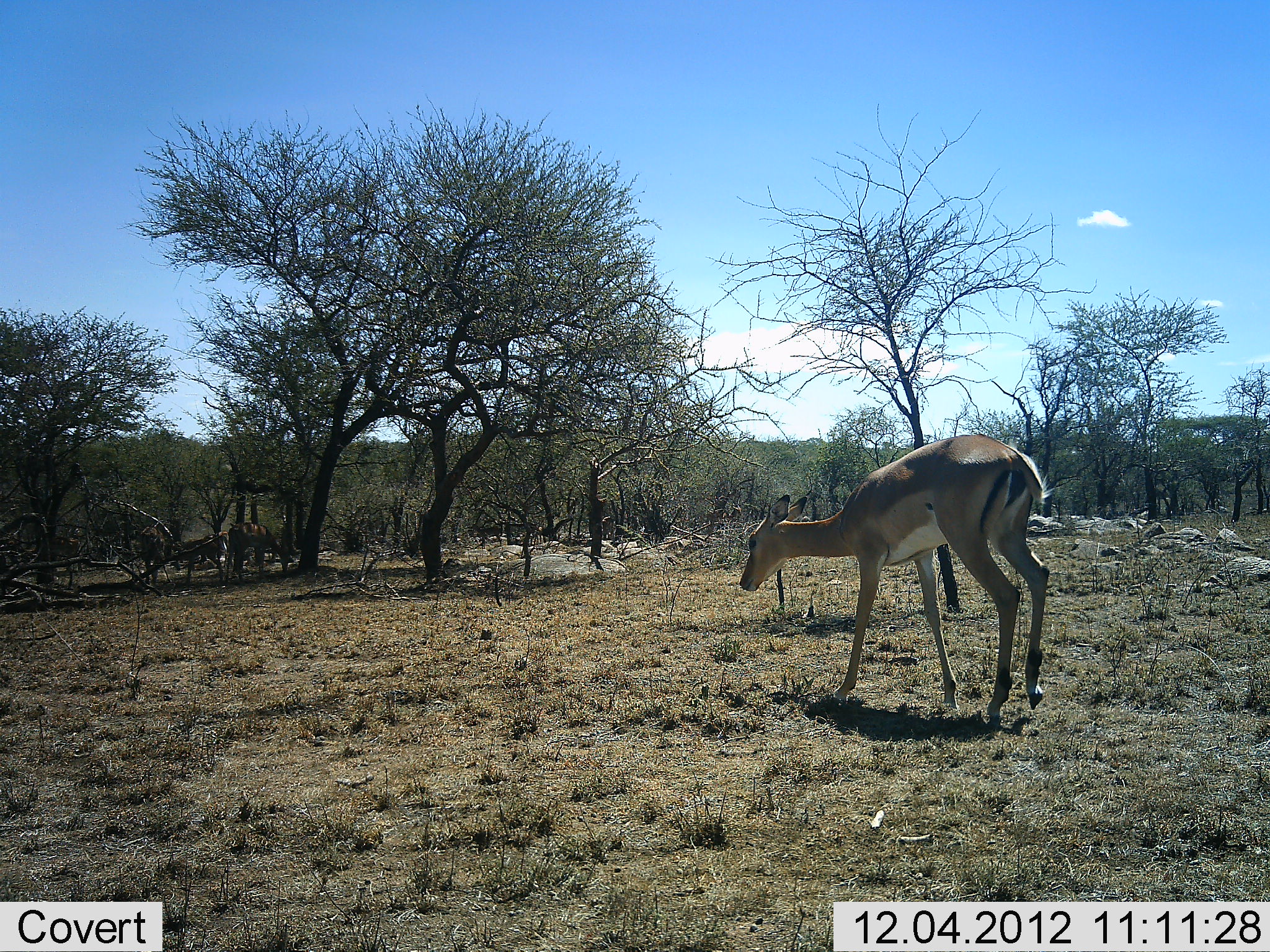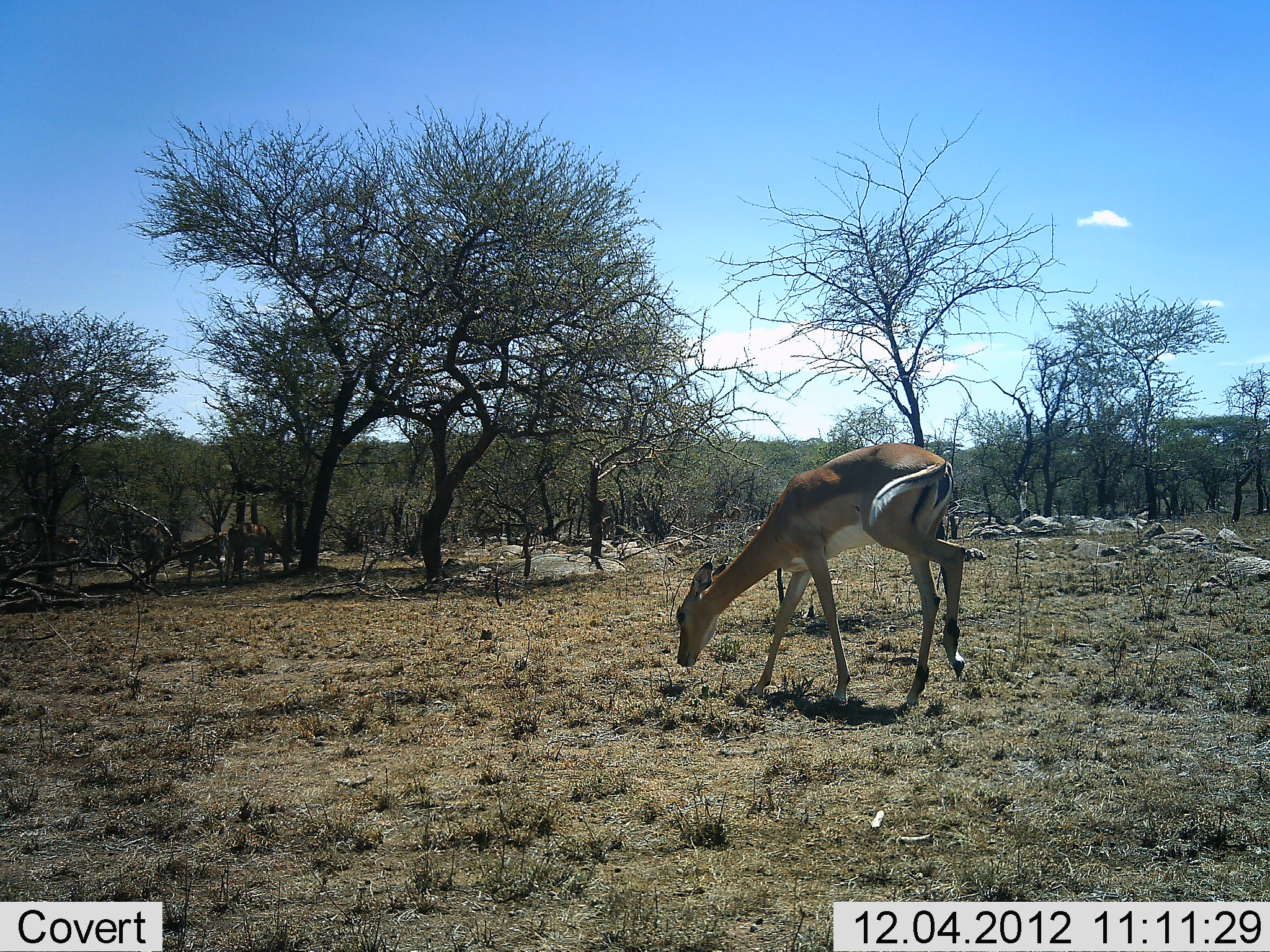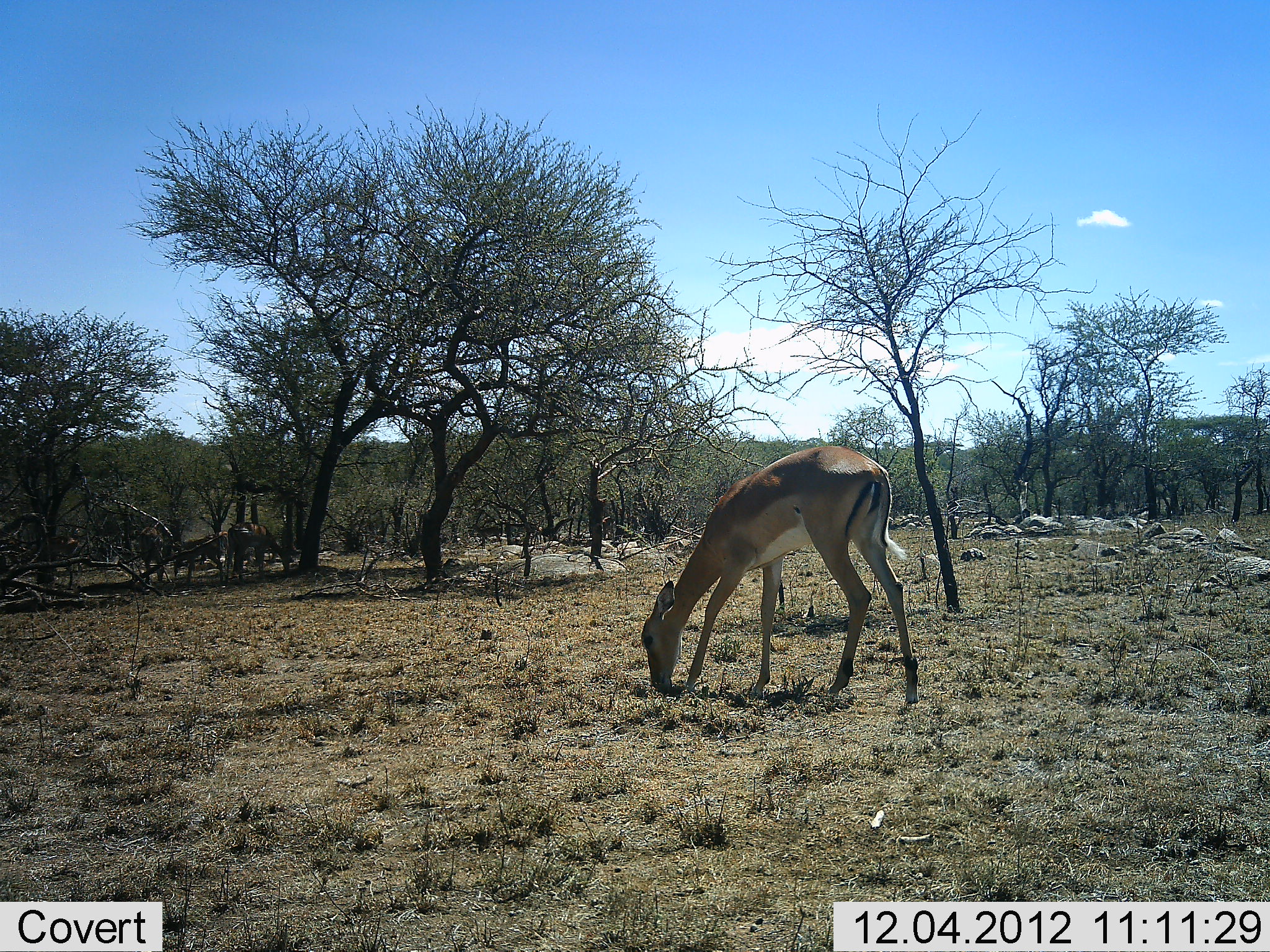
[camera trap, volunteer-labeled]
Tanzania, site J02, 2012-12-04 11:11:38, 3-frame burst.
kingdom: Animalia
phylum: Chordata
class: Mammalia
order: Artiodactyla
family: Bovidae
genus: Aepyceros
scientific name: Aepyceros melampus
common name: impala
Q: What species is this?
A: Impala (Aepyceros melampus).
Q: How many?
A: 1.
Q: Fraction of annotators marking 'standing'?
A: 19%.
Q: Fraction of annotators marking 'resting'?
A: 0%.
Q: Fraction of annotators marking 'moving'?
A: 62%.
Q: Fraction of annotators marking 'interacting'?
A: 0%.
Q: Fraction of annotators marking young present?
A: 0%.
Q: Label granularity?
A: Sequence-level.